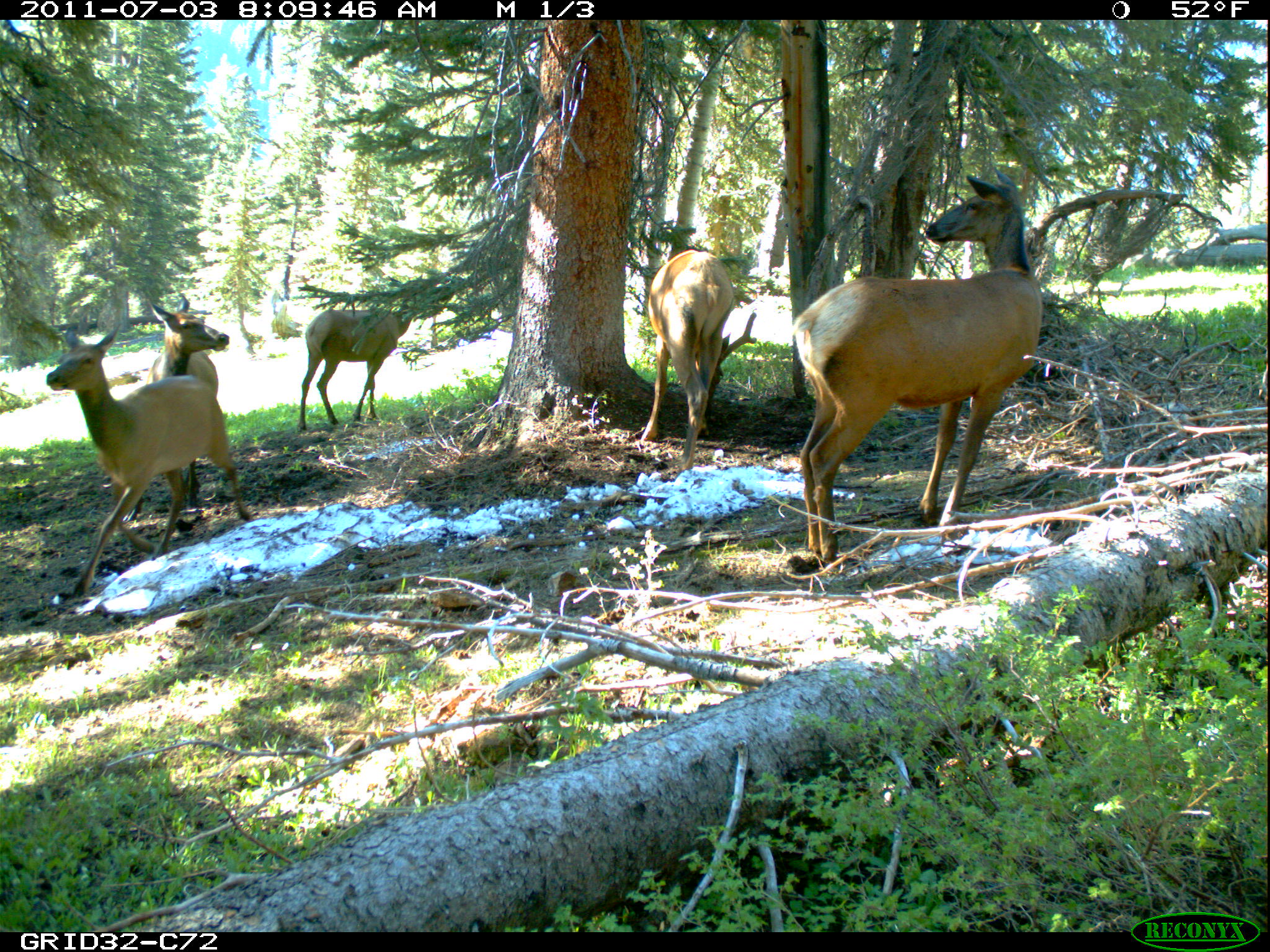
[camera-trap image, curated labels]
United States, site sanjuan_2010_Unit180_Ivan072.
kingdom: Animalia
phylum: Chordata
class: Mammalia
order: Artiodactyla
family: Cervidae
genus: Cervus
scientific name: Cervus elaphus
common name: red deer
Cervus elaphus (red deer).